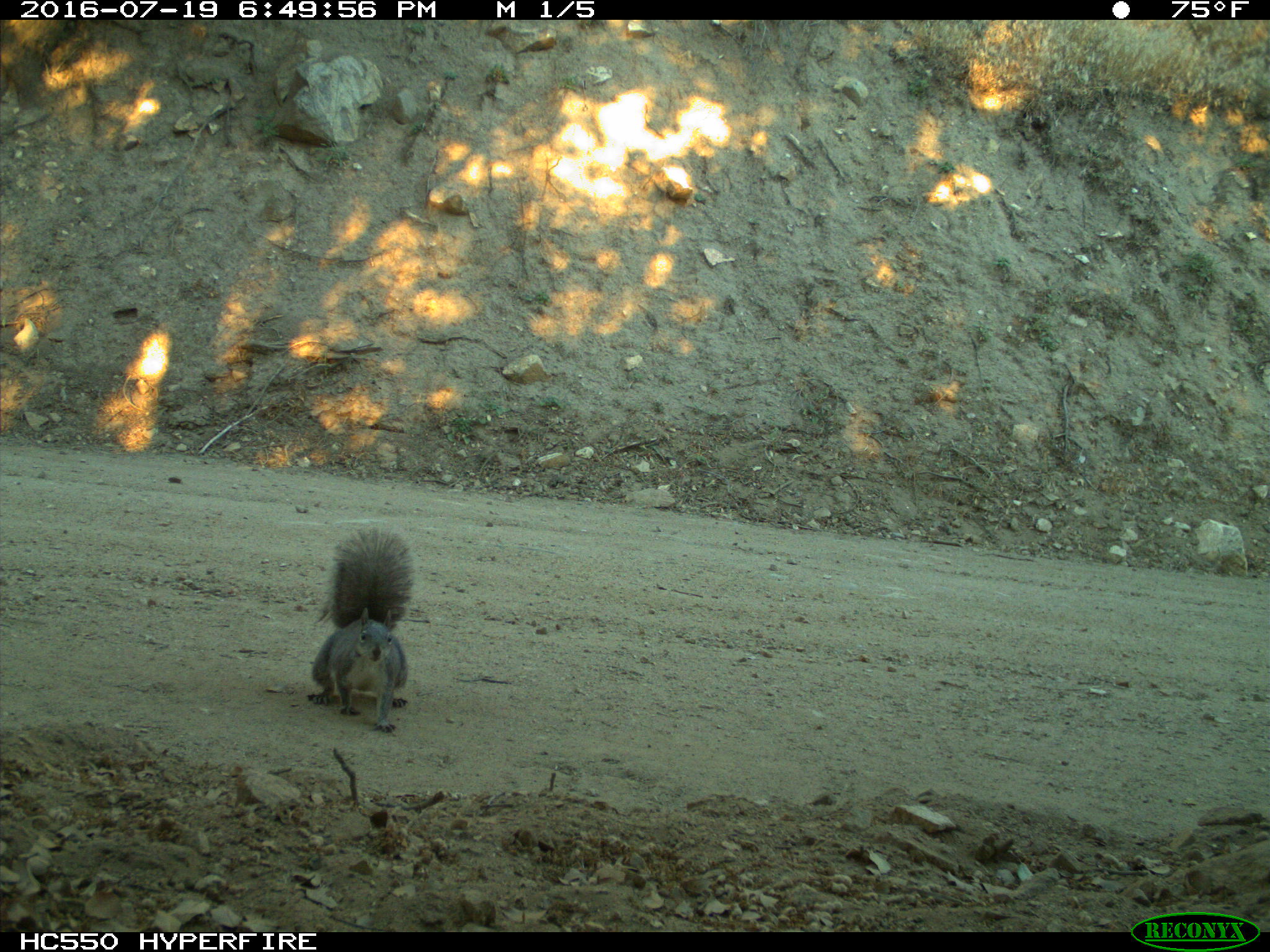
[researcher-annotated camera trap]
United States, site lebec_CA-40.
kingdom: Animalia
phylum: Chordata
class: Mammalia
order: Rodentia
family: Sciuridae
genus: Sciurus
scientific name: Sciurus carolinensis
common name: eastern gray squirrel